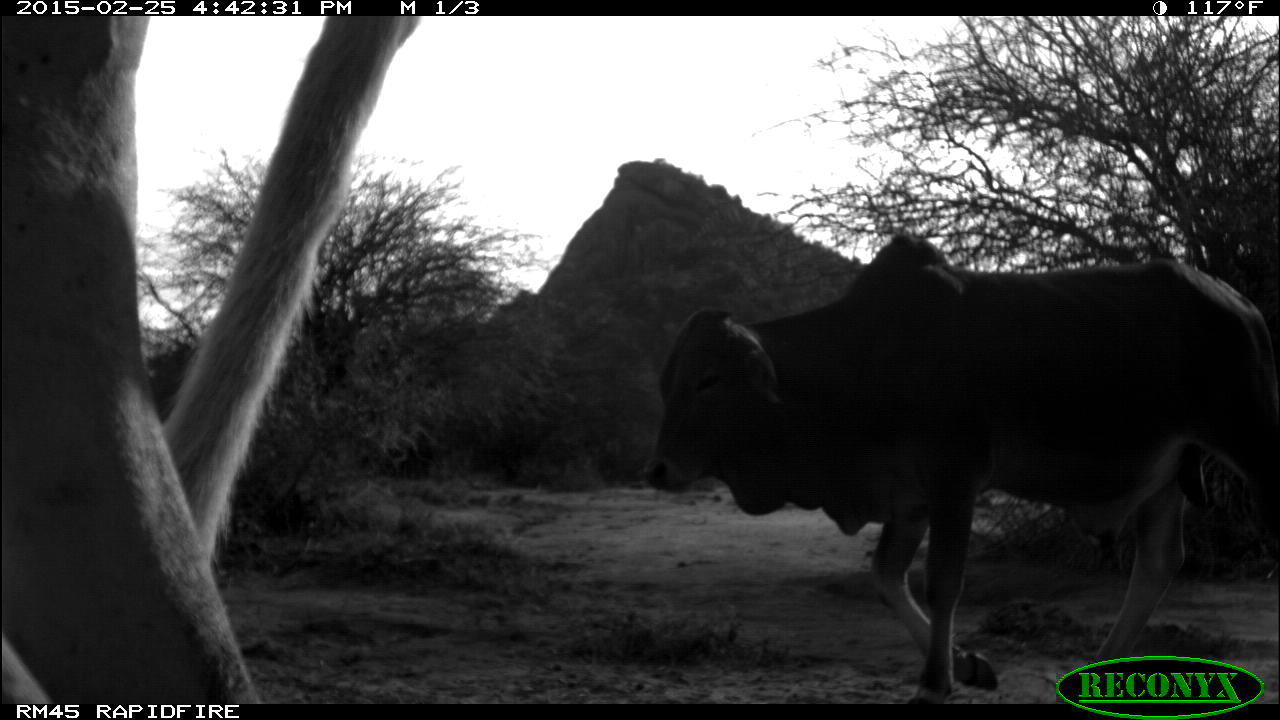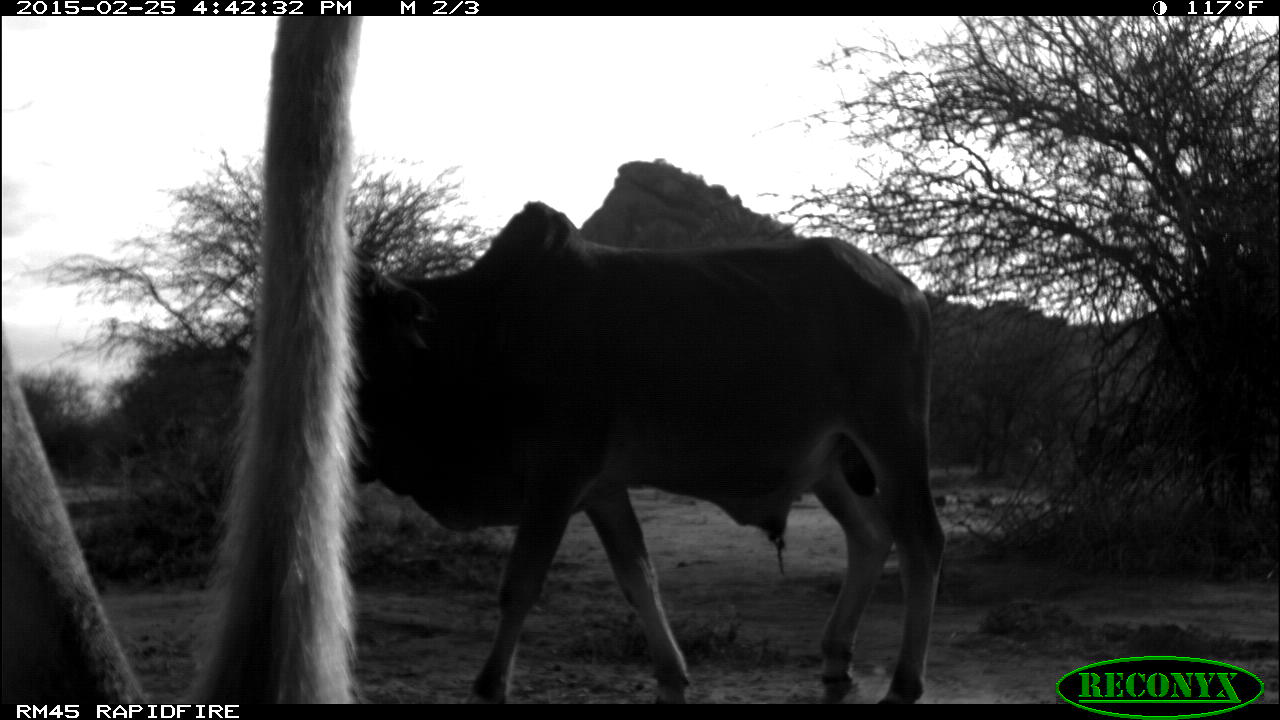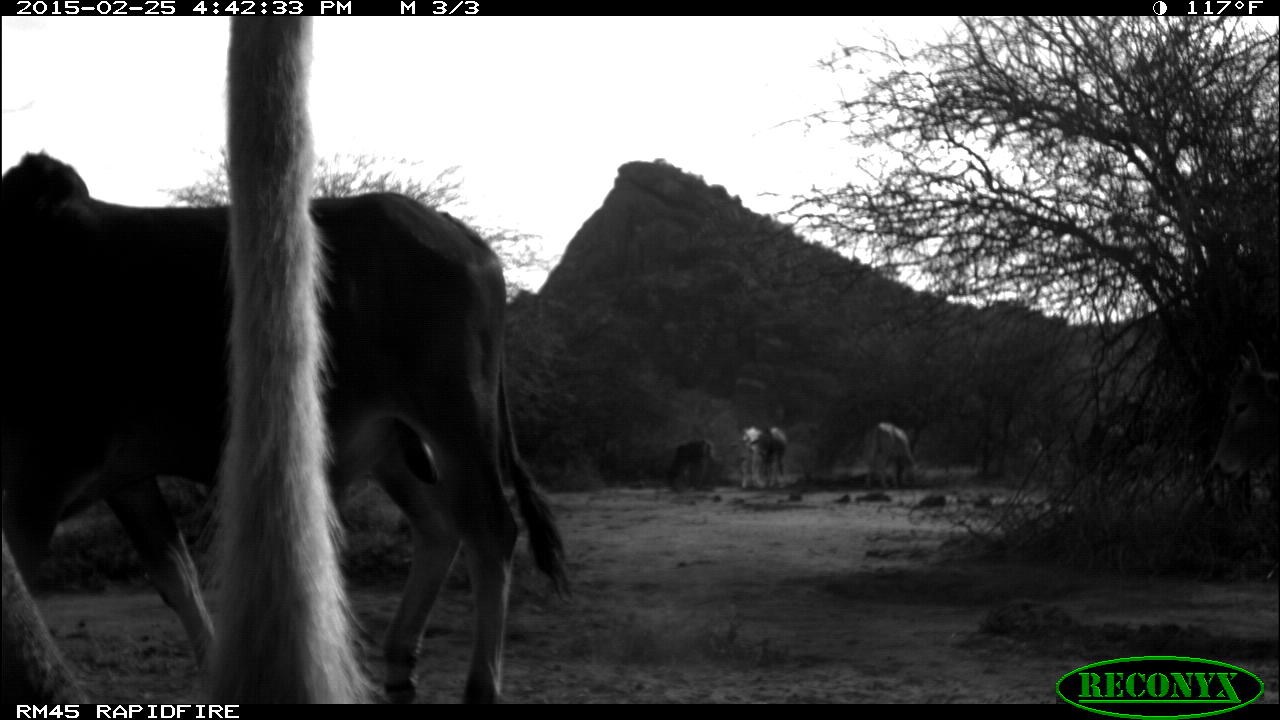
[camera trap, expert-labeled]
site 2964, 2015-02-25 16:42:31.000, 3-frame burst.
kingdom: Animalia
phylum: Chordata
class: Mammalia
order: Artiodactyla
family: Bovidae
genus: Bos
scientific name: Bos taurus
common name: domestic cattle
Bos taurus (domestic cattle), count 14.